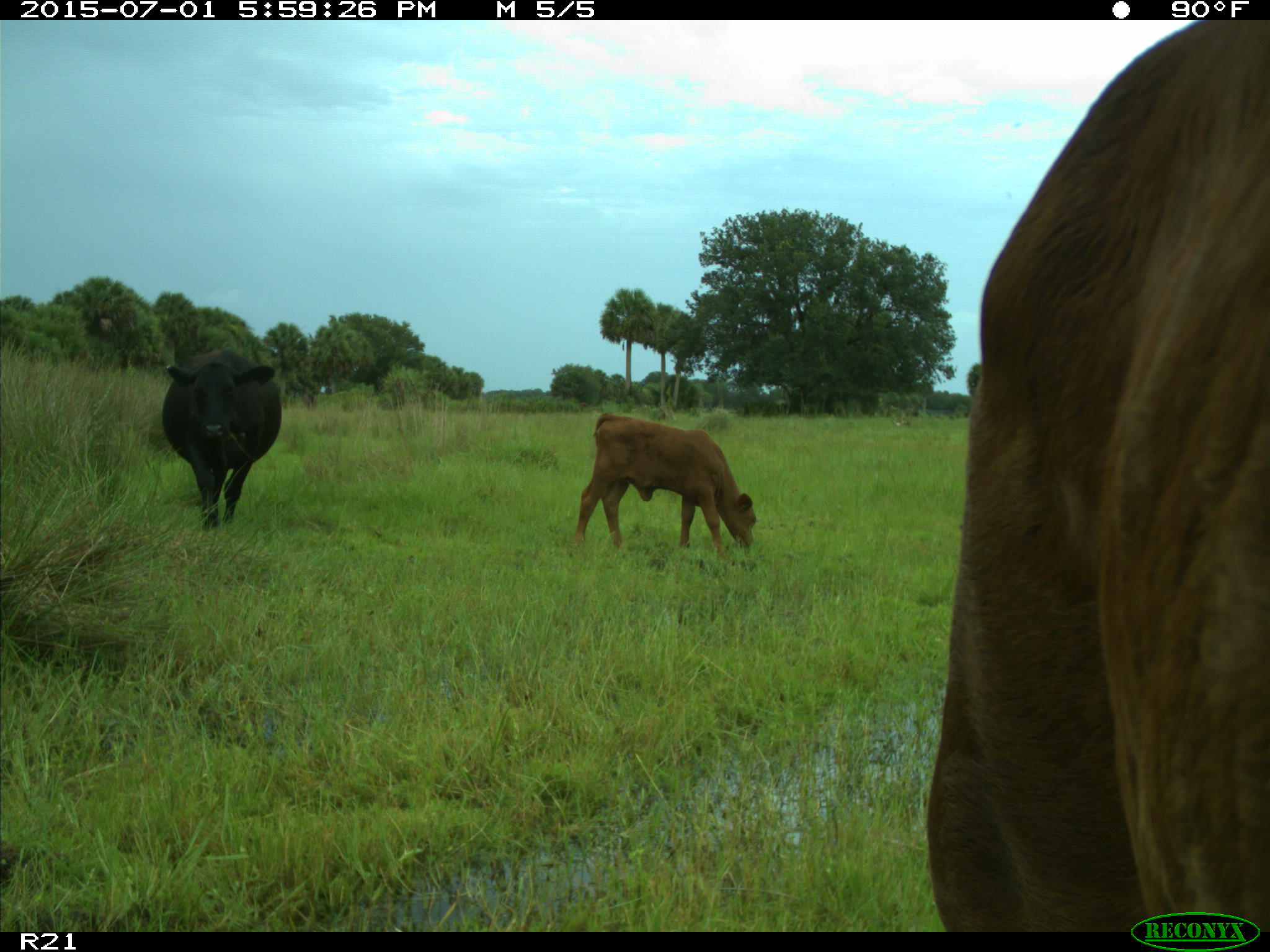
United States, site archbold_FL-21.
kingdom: Animalia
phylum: Chordata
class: Mammalia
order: Artiodactyla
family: Bovidae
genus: Bos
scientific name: Bos taurus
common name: domestic cow